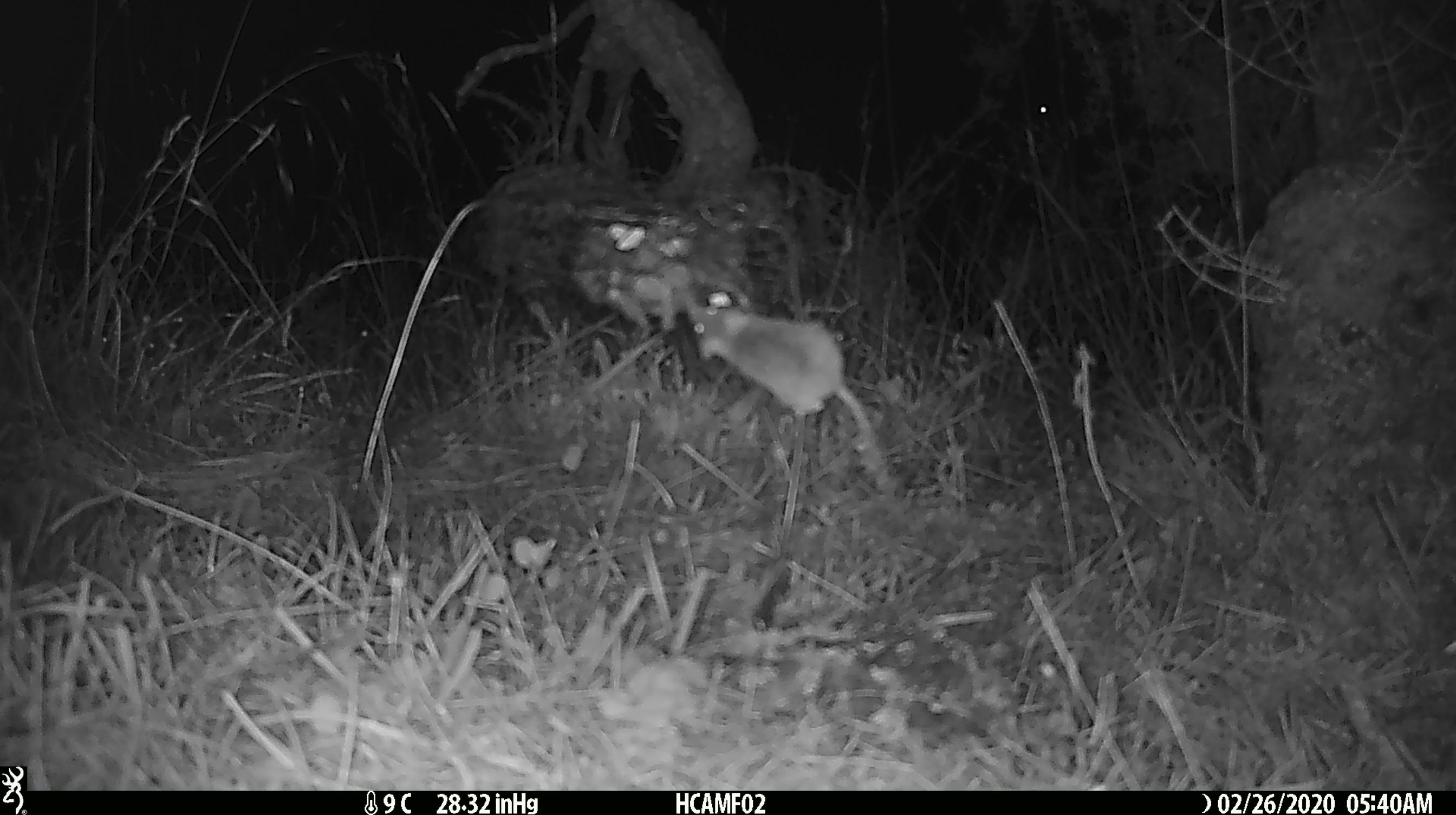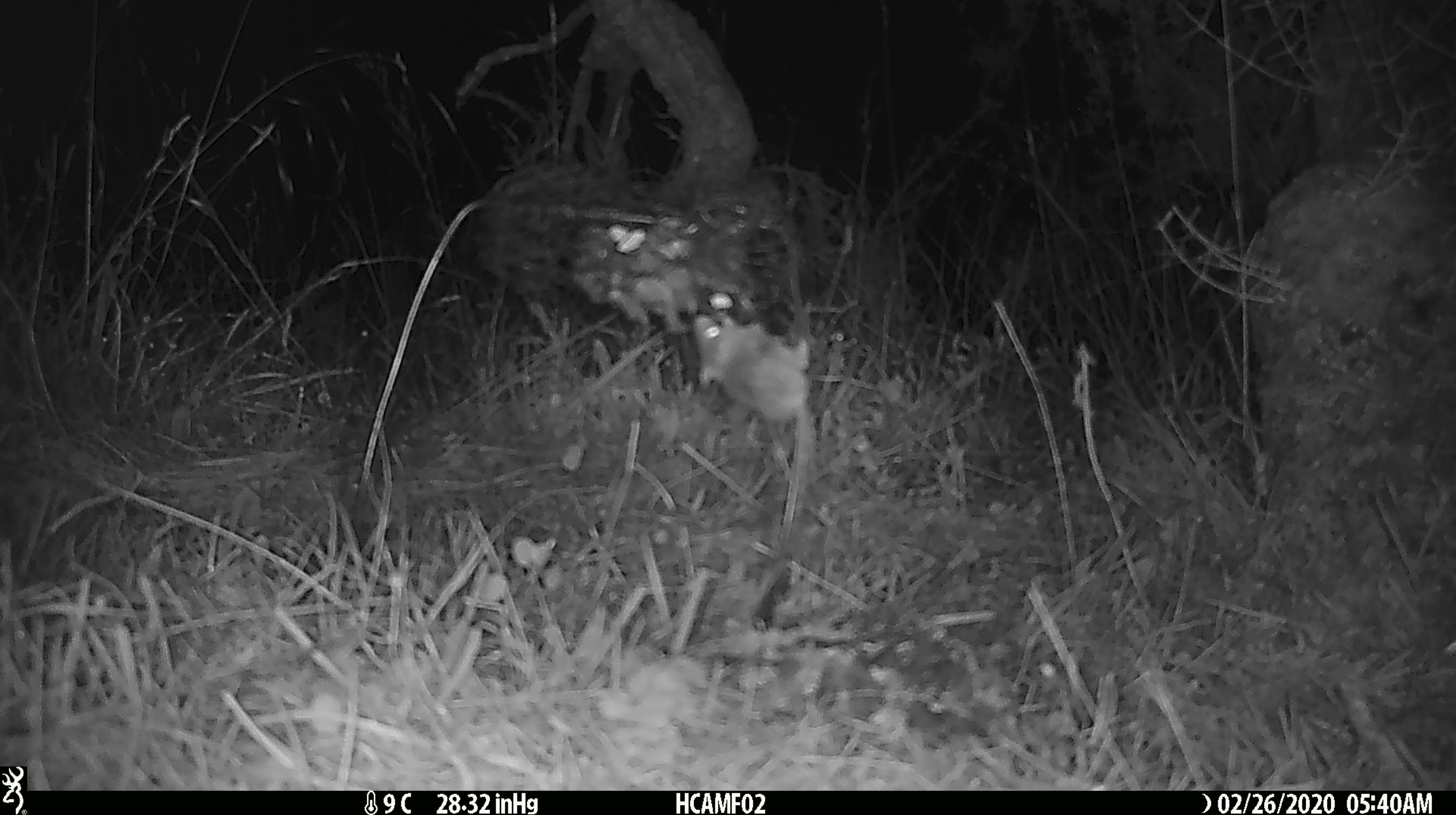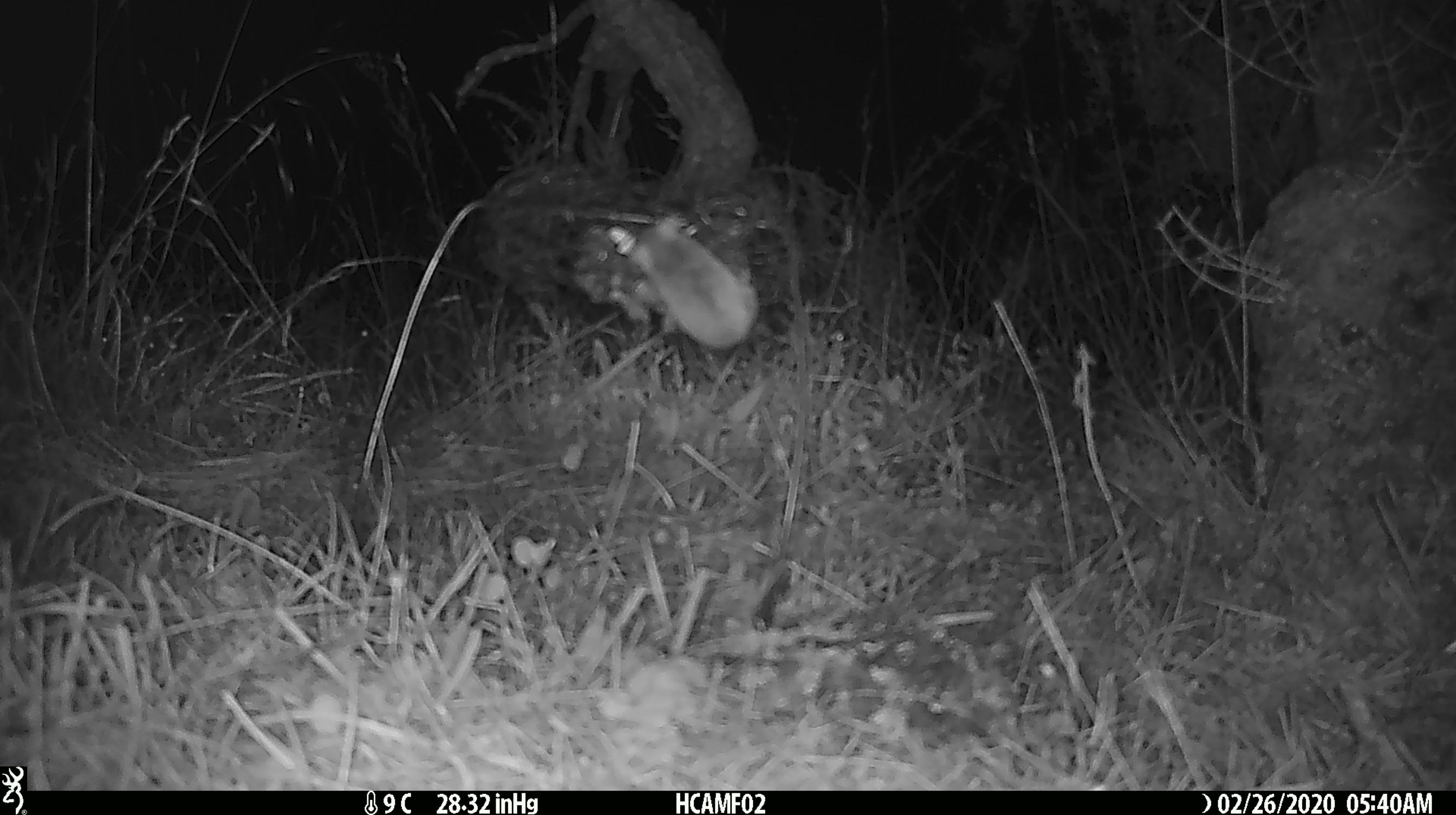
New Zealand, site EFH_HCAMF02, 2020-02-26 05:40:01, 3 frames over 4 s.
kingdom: Animalia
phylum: Chordata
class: Mammalia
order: Rodentia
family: Muridae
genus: Mus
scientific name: Mus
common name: mouse